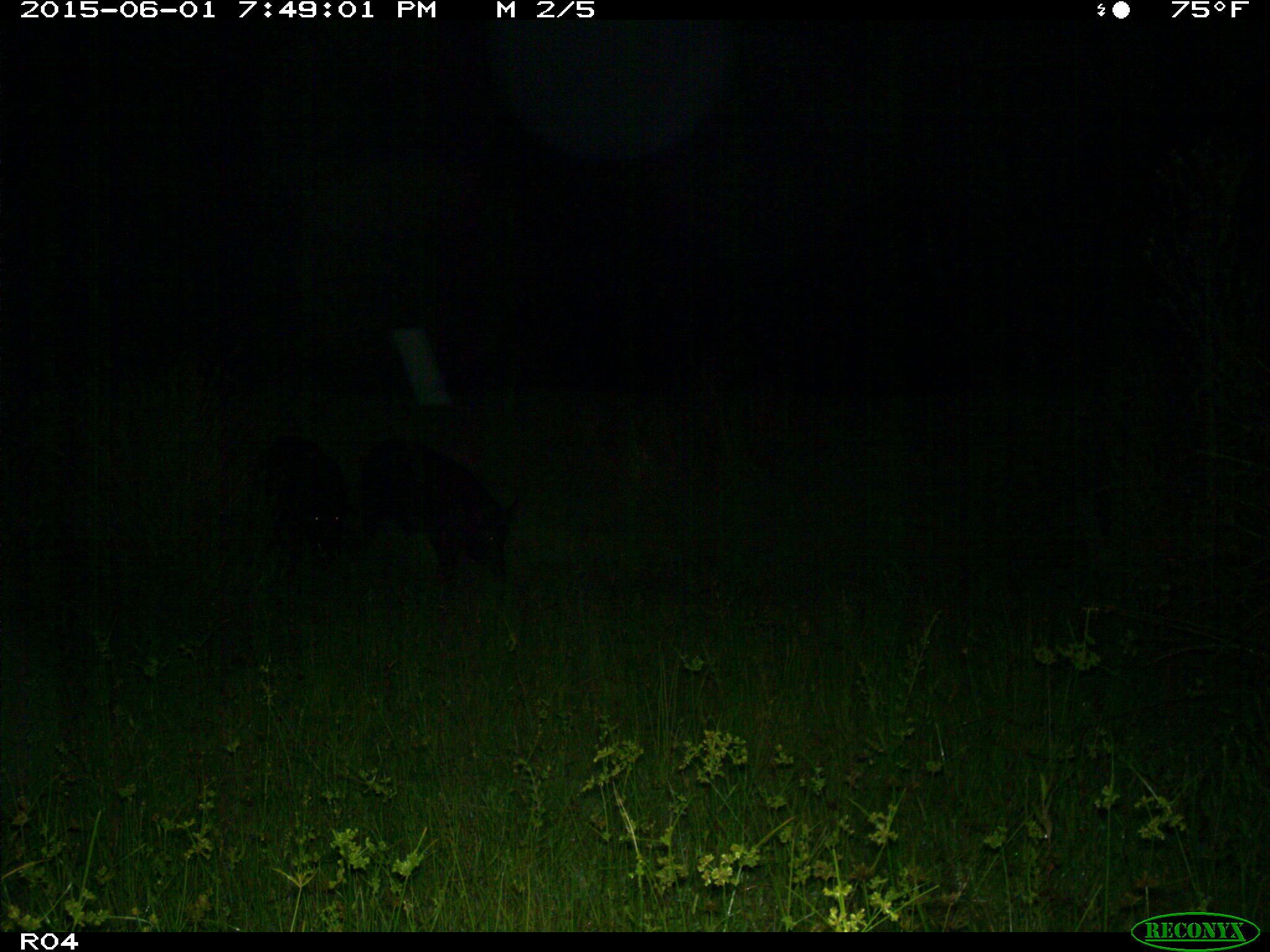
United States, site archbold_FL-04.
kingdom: Animalia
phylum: Chordata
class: Mammalia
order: Artiodactyla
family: Suidae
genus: Sus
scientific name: Sus scrofa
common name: wild boar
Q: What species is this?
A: Sus scrofa (wild boar).